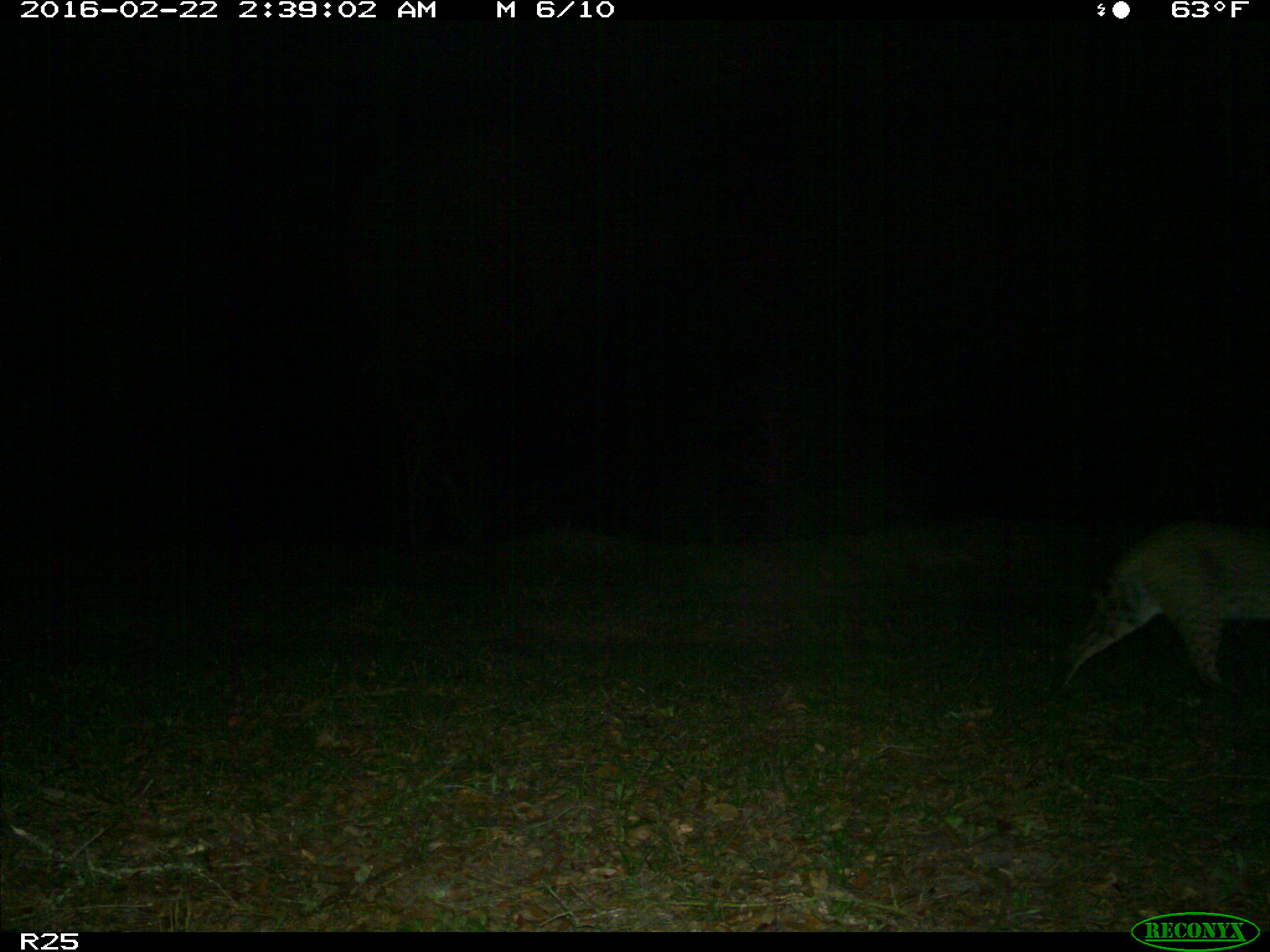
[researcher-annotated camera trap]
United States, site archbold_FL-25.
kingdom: Animalia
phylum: Chordata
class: Mammalia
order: Carnivora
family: Felidae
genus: Lynx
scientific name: Lynx rufus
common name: bobcat